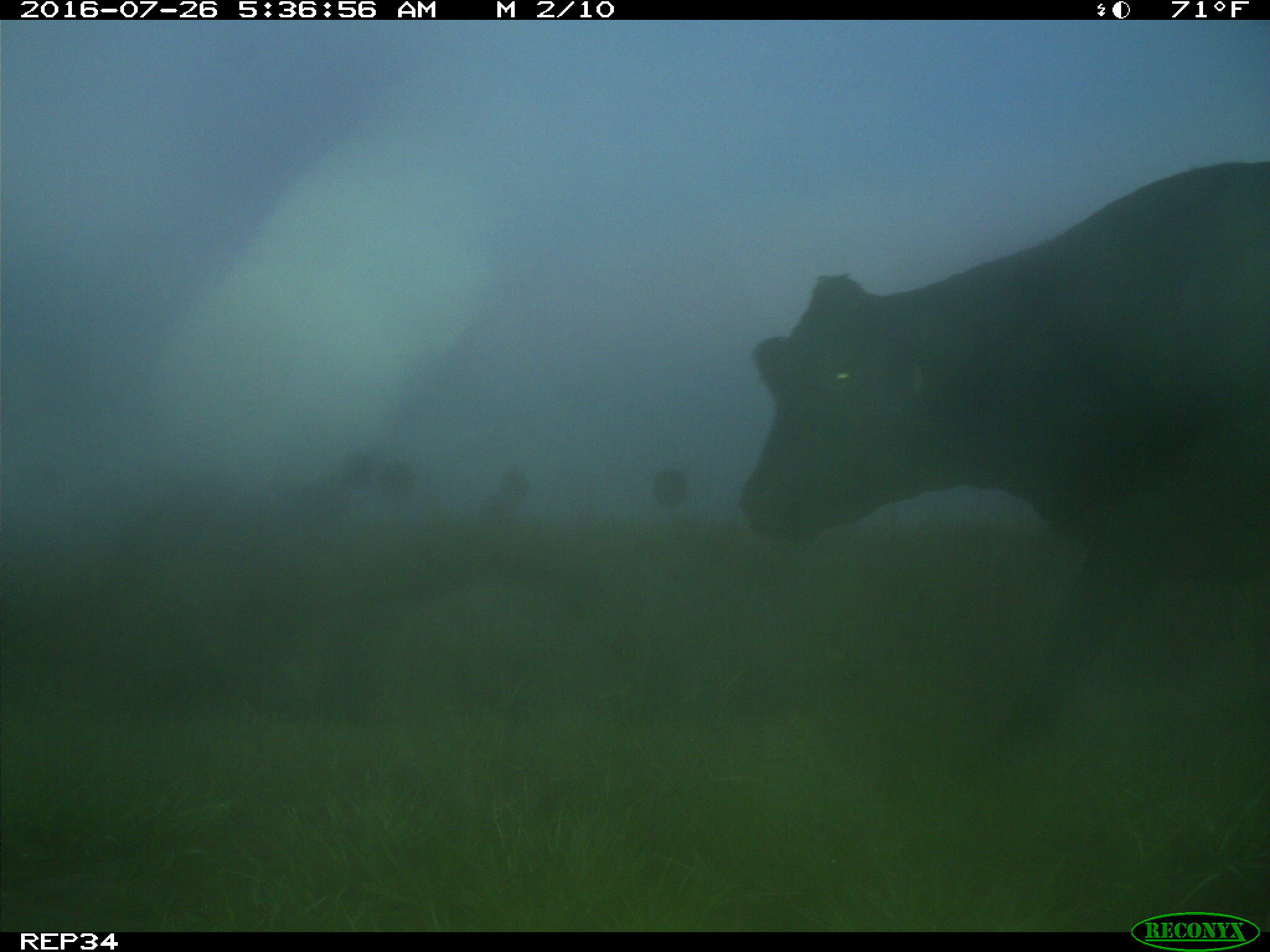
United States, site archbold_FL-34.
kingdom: Animalia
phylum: Chordata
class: Mammalia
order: Artiodactyla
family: Bovidae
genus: Bos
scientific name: Bos taurus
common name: domestic cow